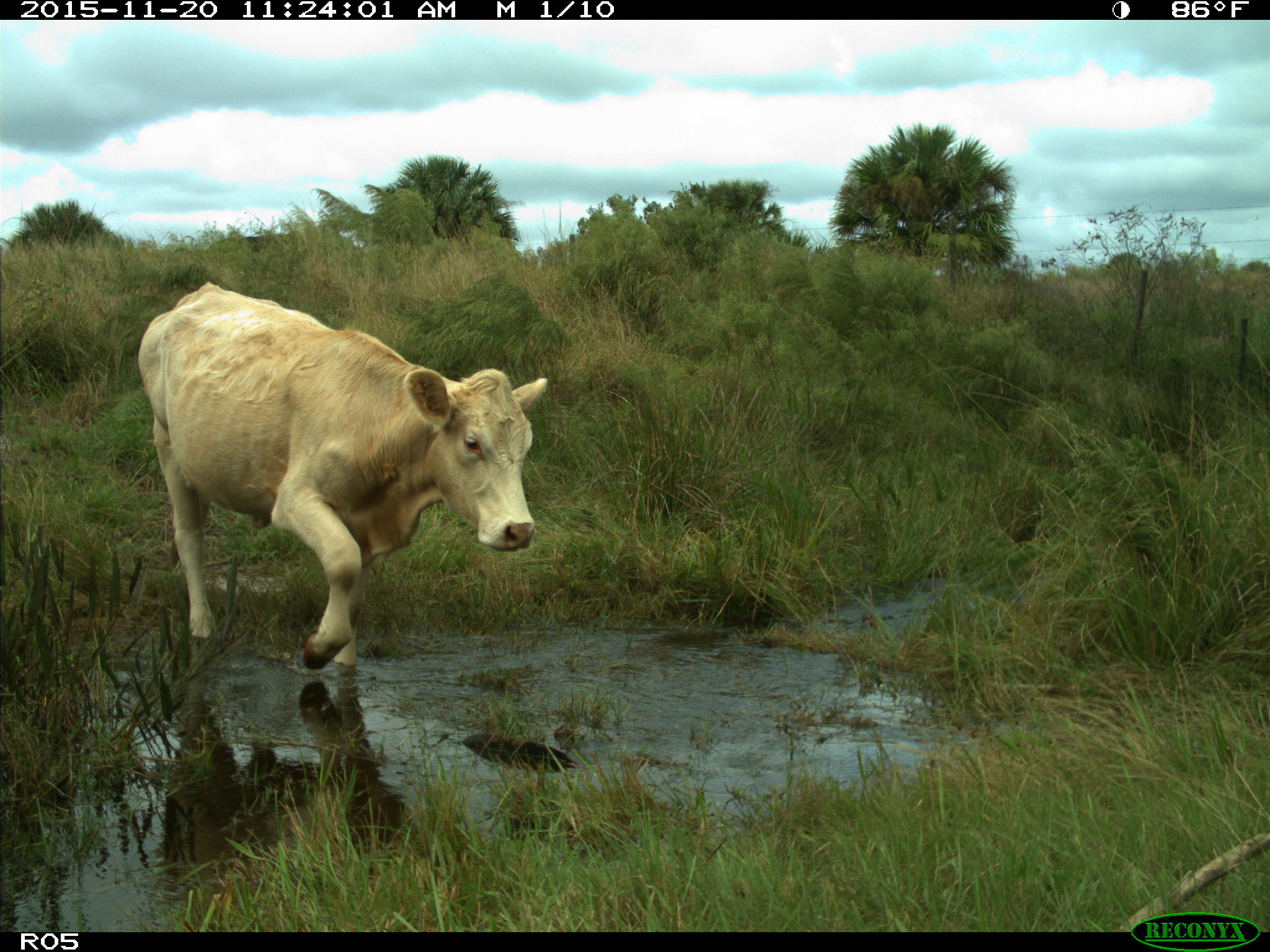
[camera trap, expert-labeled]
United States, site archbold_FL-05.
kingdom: Animalia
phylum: Chordata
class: Mammalia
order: Artiodactyla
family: Bovidae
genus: Bos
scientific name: Bos taurus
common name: domestic cow